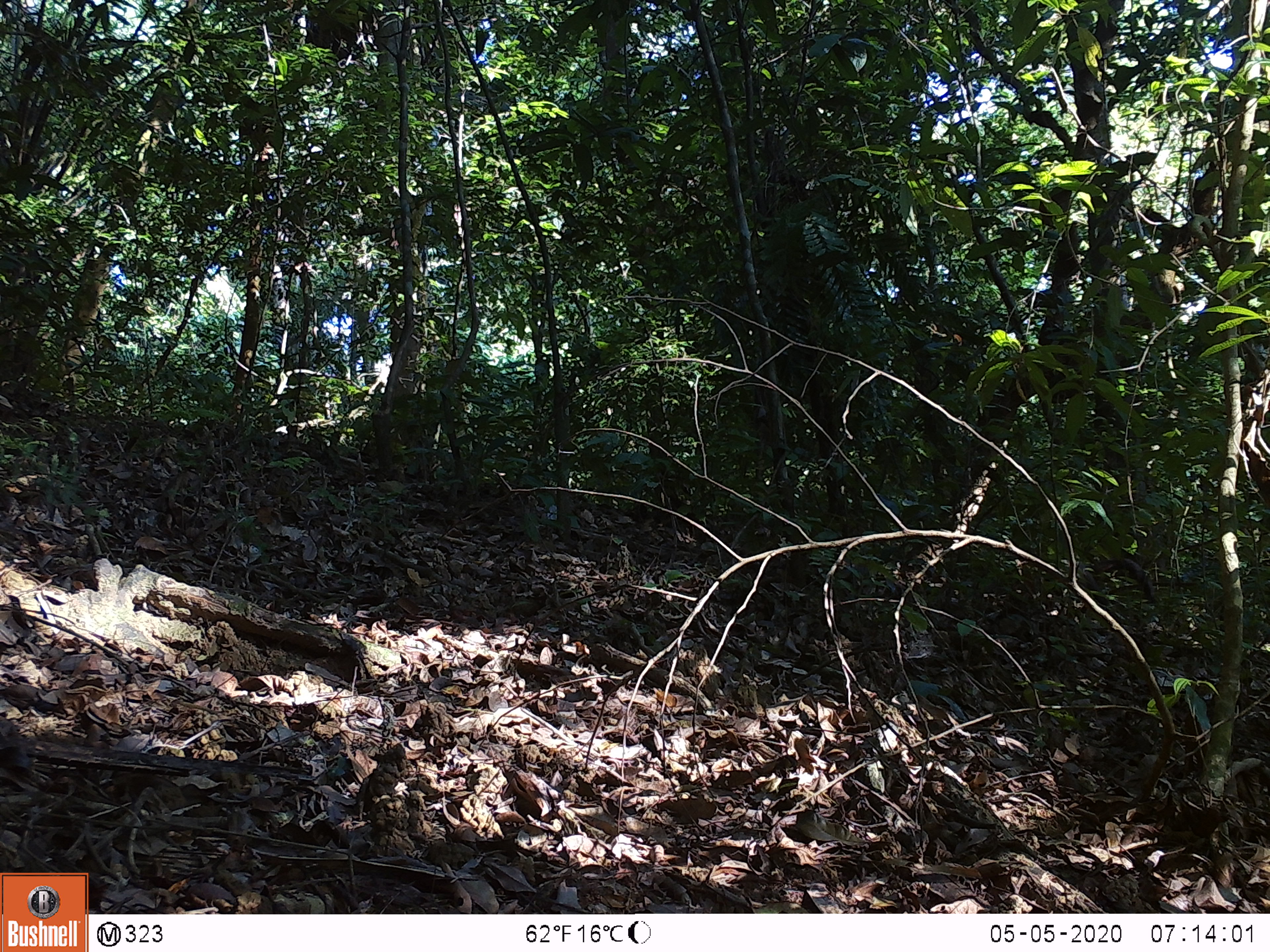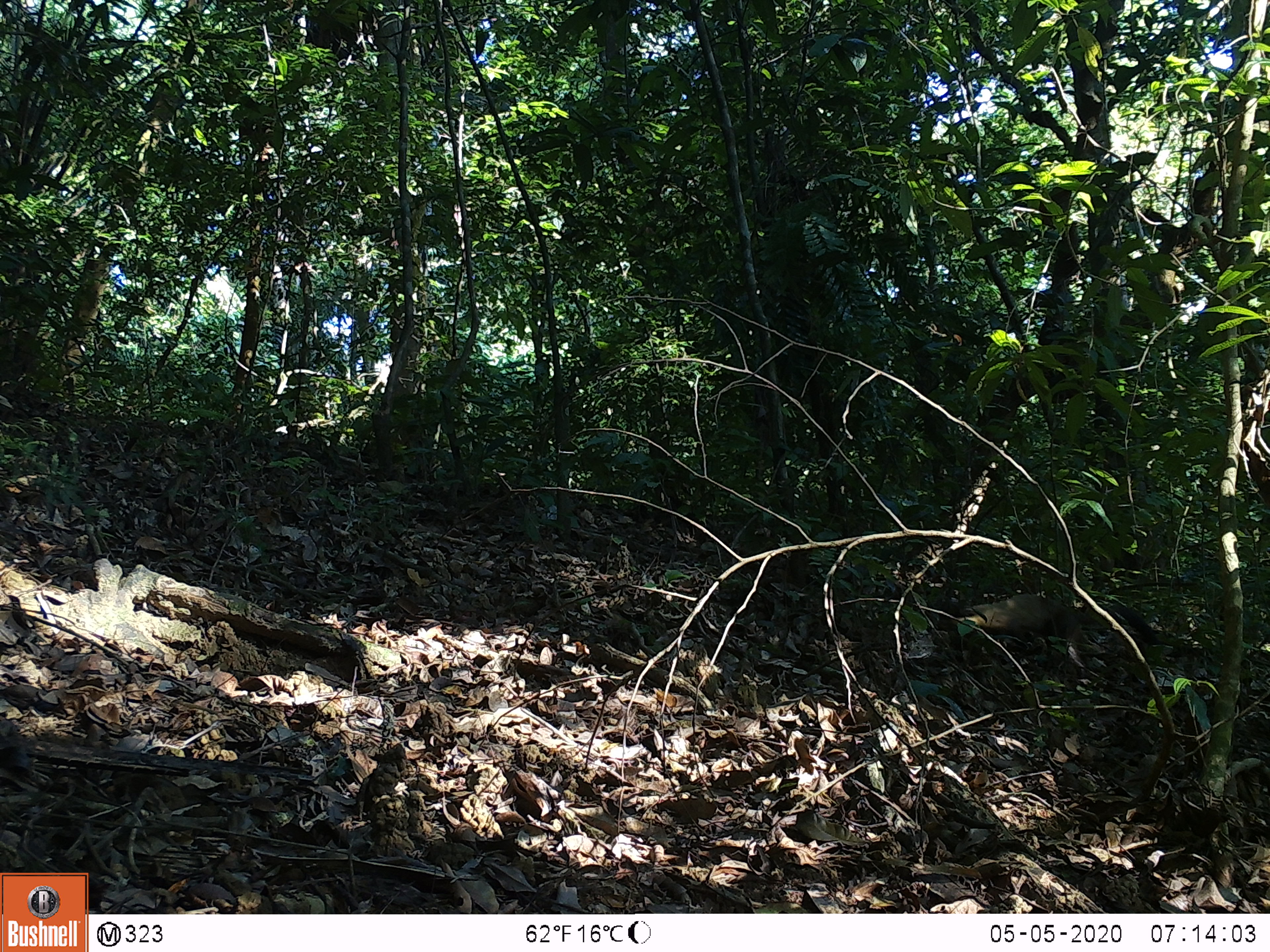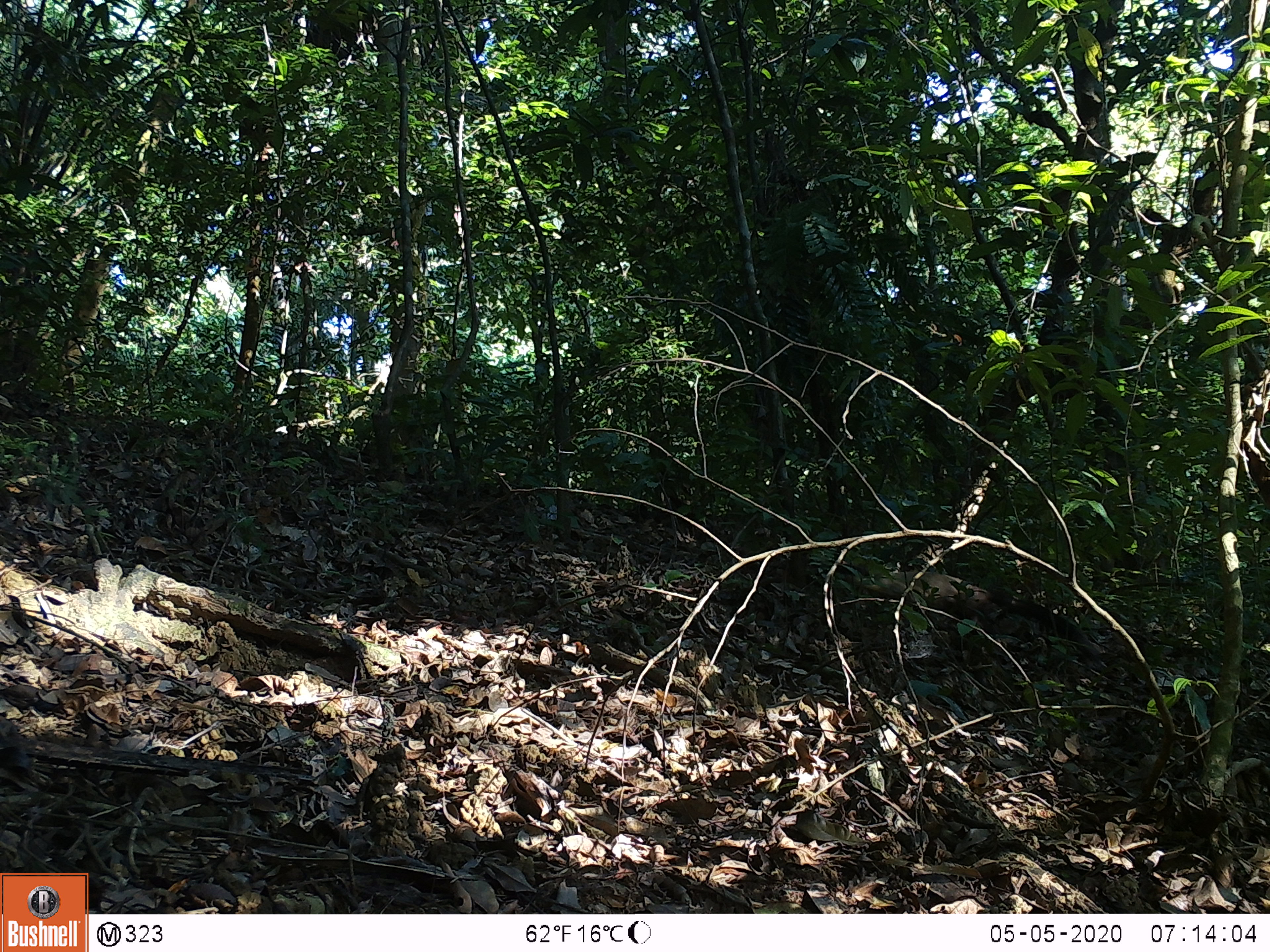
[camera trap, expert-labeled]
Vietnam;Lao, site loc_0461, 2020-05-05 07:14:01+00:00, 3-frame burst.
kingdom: Animalia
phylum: Chordata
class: Mammalia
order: Carnivora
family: Mustelidae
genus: Martes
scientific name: Martes flavigula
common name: yellow-throated marten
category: yellow throated marten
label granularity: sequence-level